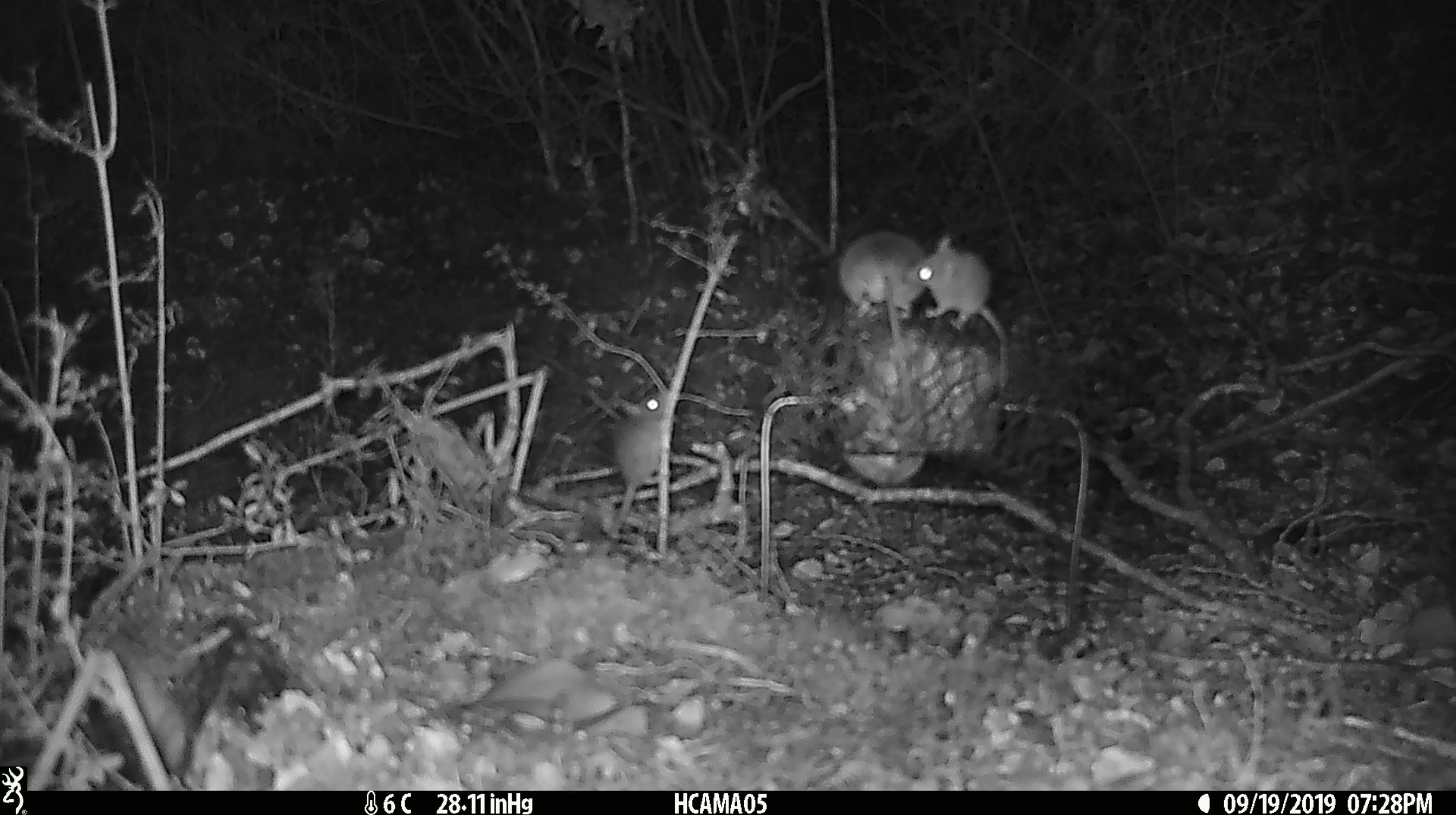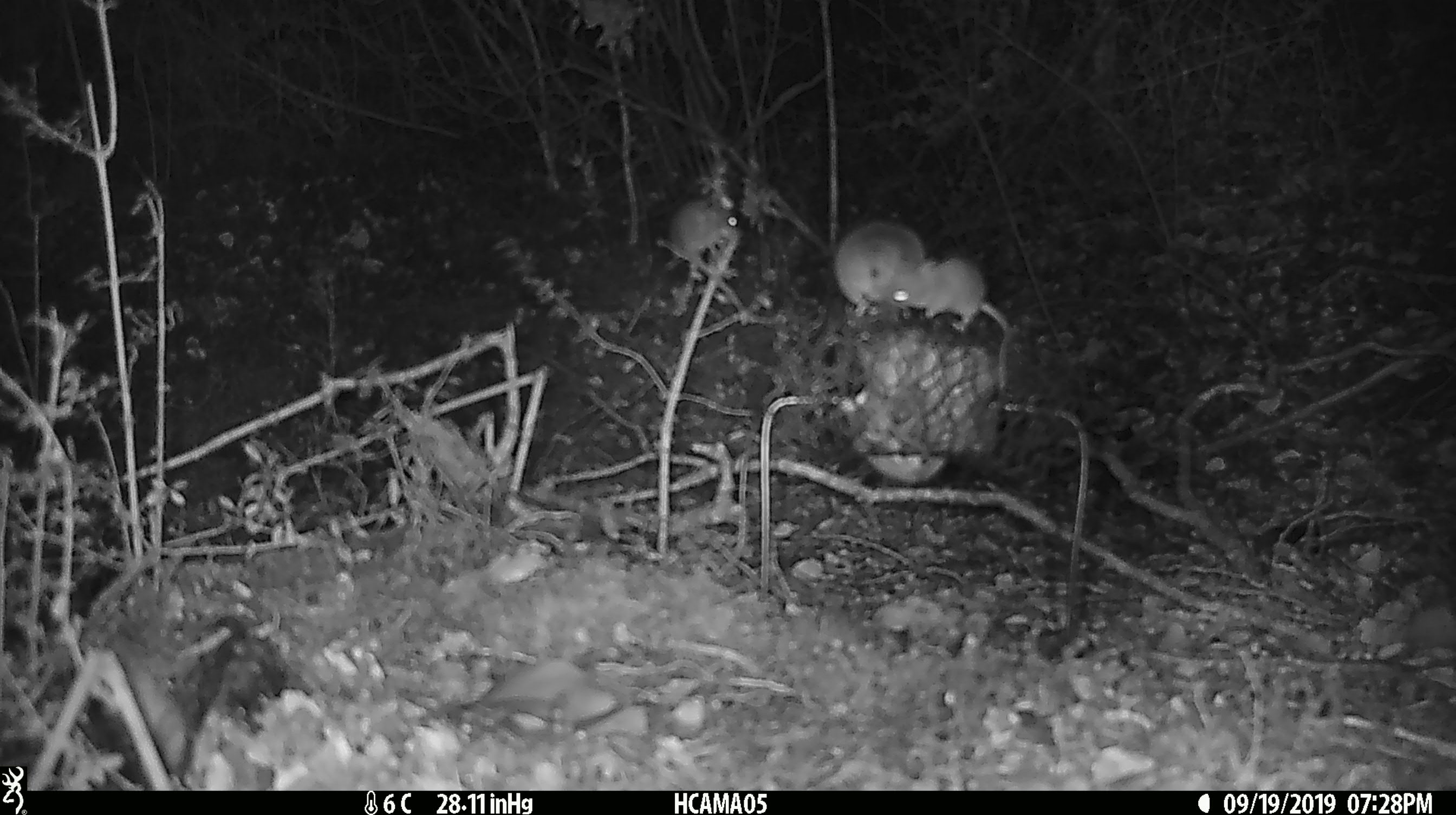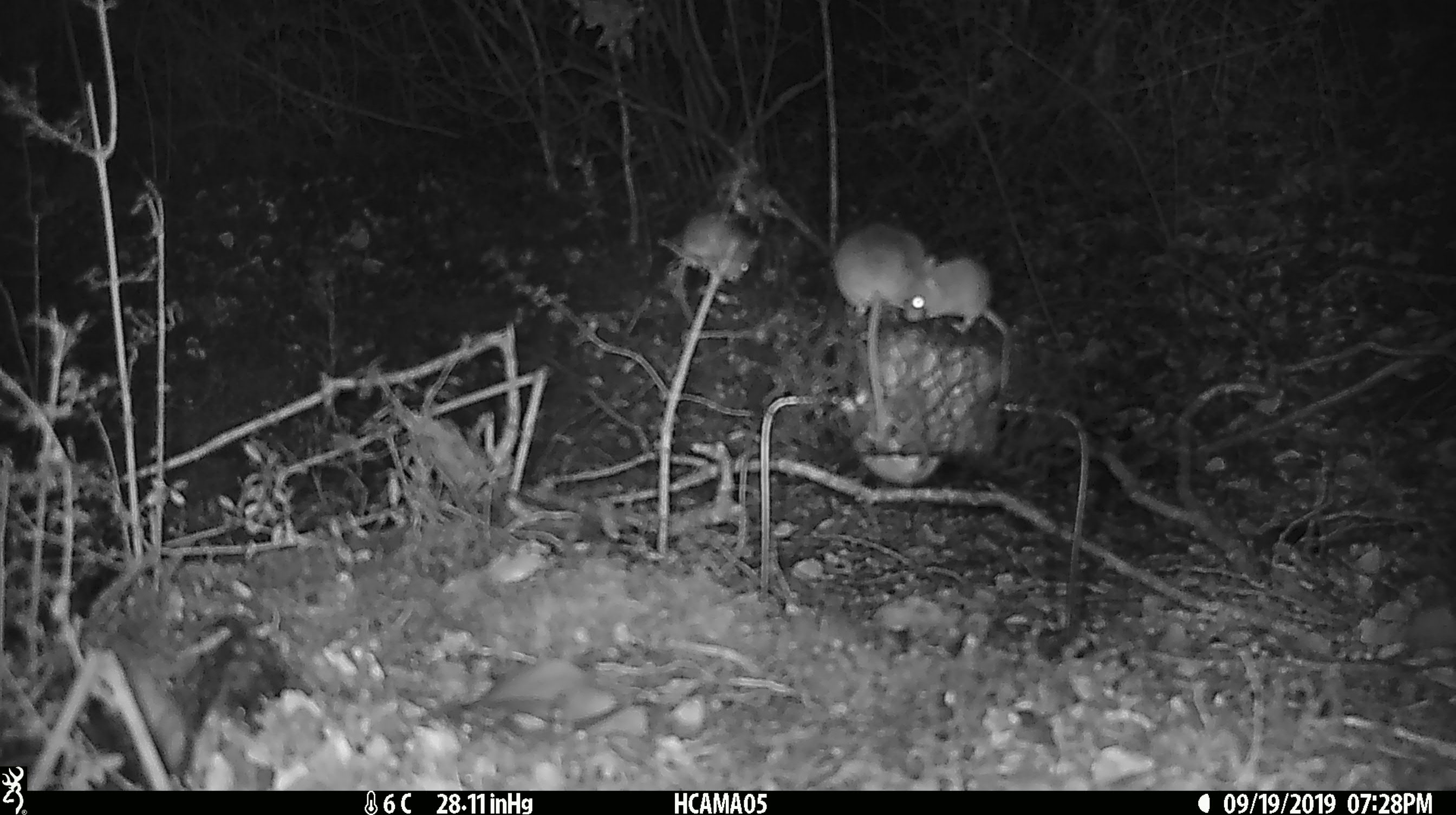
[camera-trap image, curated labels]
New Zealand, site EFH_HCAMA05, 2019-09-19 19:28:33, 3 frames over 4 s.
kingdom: Animalia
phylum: Chordata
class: Mammalia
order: Rodentia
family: Muridae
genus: Mus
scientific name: Mus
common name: mouse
Mouse (Mus).